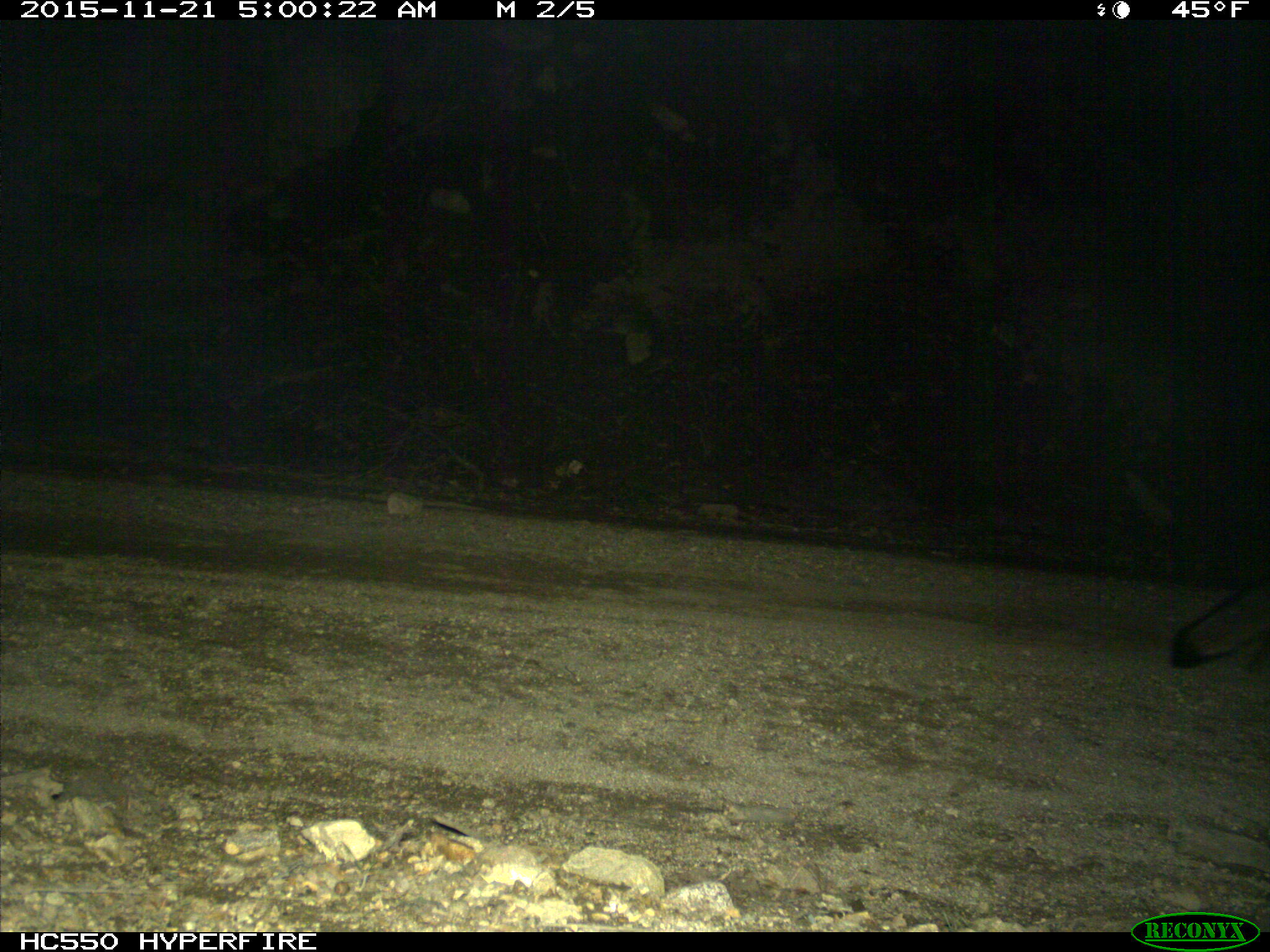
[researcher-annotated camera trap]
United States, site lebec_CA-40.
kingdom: Animalia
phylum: Chordata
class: Mammalia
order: Carnivora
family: Canidae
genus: Urocyon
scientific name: Urocyon cinereoargenteus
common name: gray fox